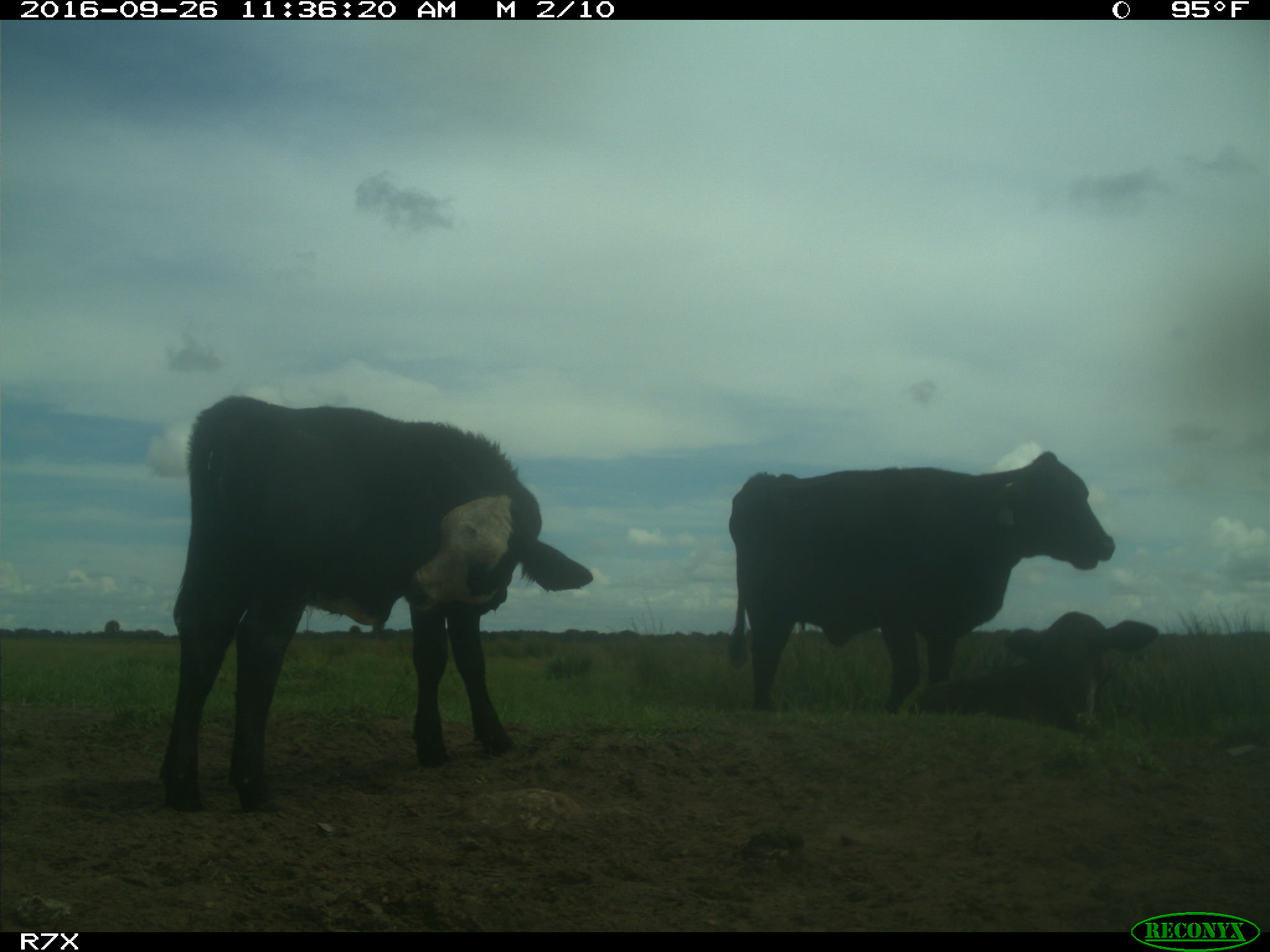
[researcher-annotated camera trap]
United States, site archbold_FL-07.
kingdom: Animalia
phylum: Chordata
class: Mammalia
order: Artiodactyla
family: Bovidae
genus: Bos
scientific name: Bos taurus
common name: domestic cow